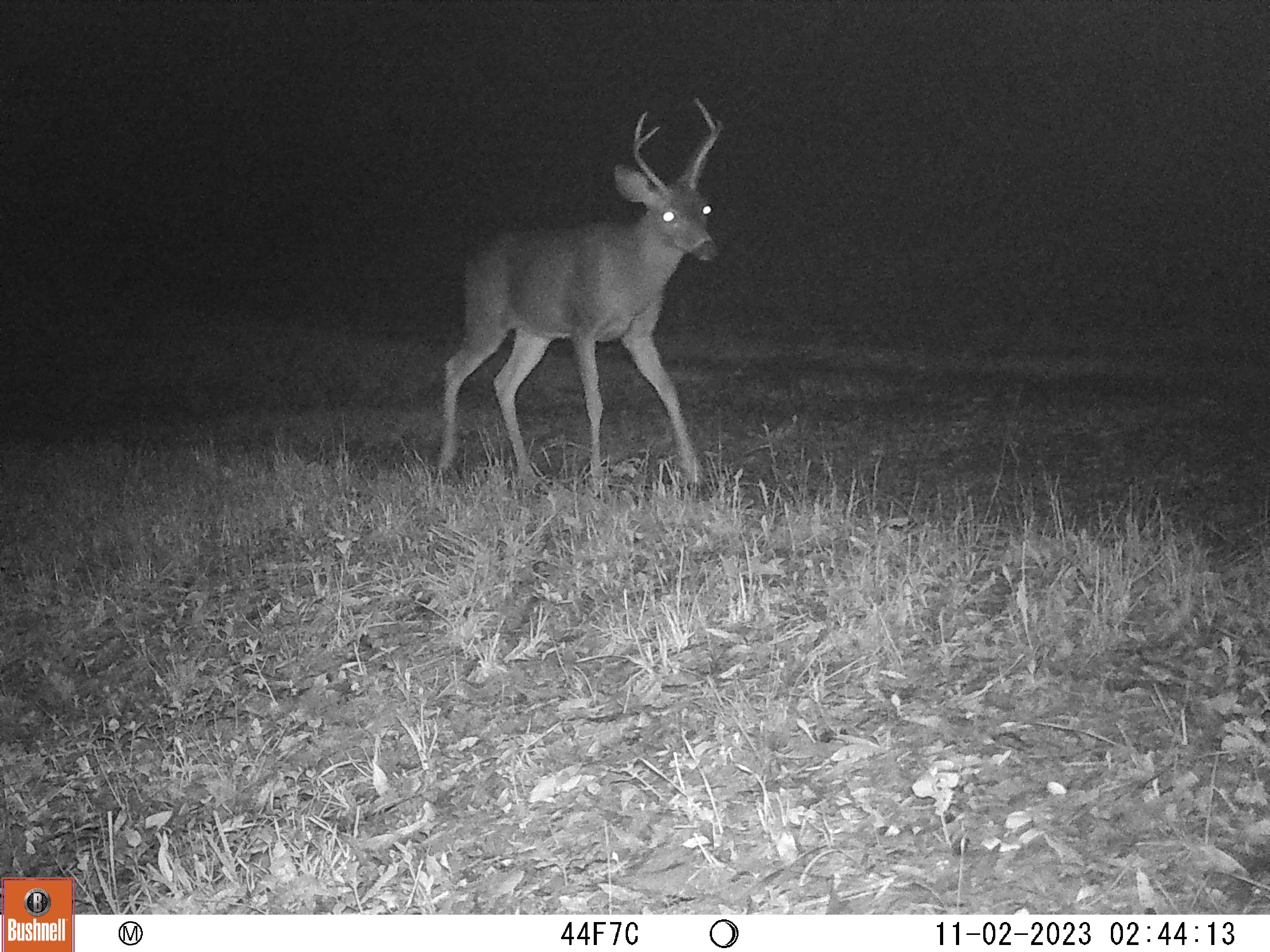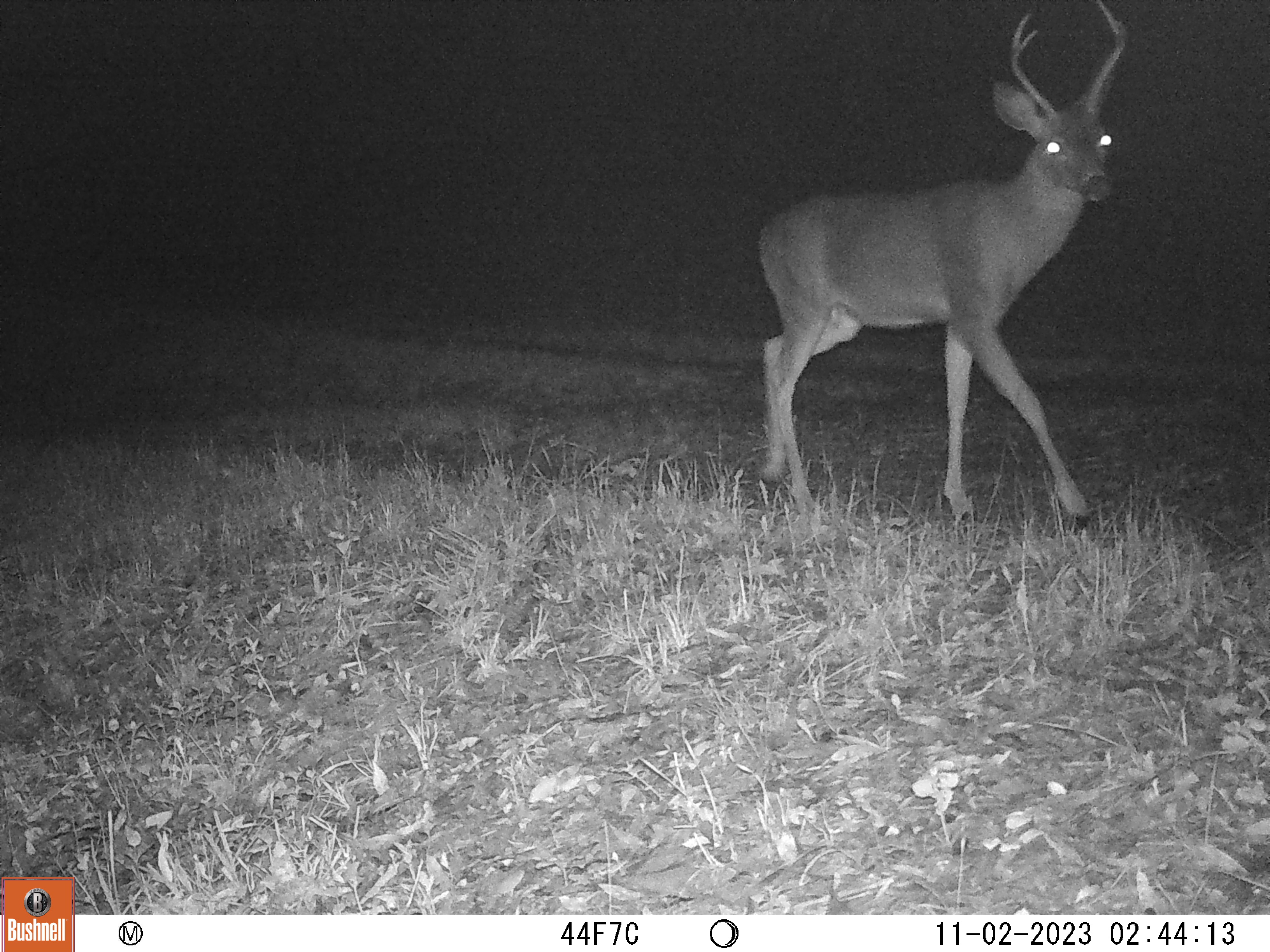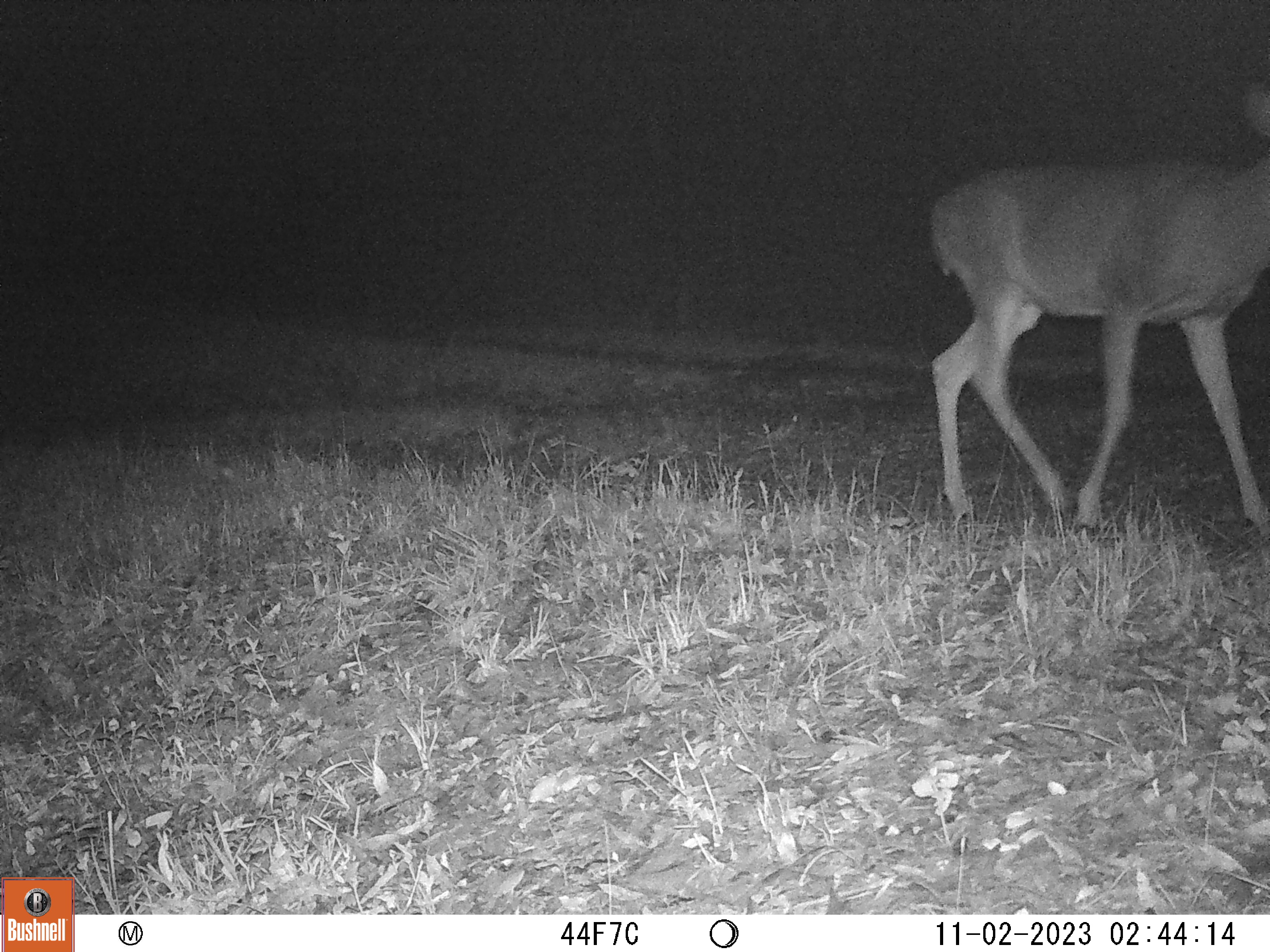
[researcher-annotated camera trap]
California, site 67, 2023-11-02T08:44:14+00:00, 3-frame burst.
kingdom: Animalia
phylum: Chordata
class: Mammalia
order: Artiodactyla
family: Cervidae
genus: Odocoileus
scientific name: Odocoileus hemionus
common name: mule deer